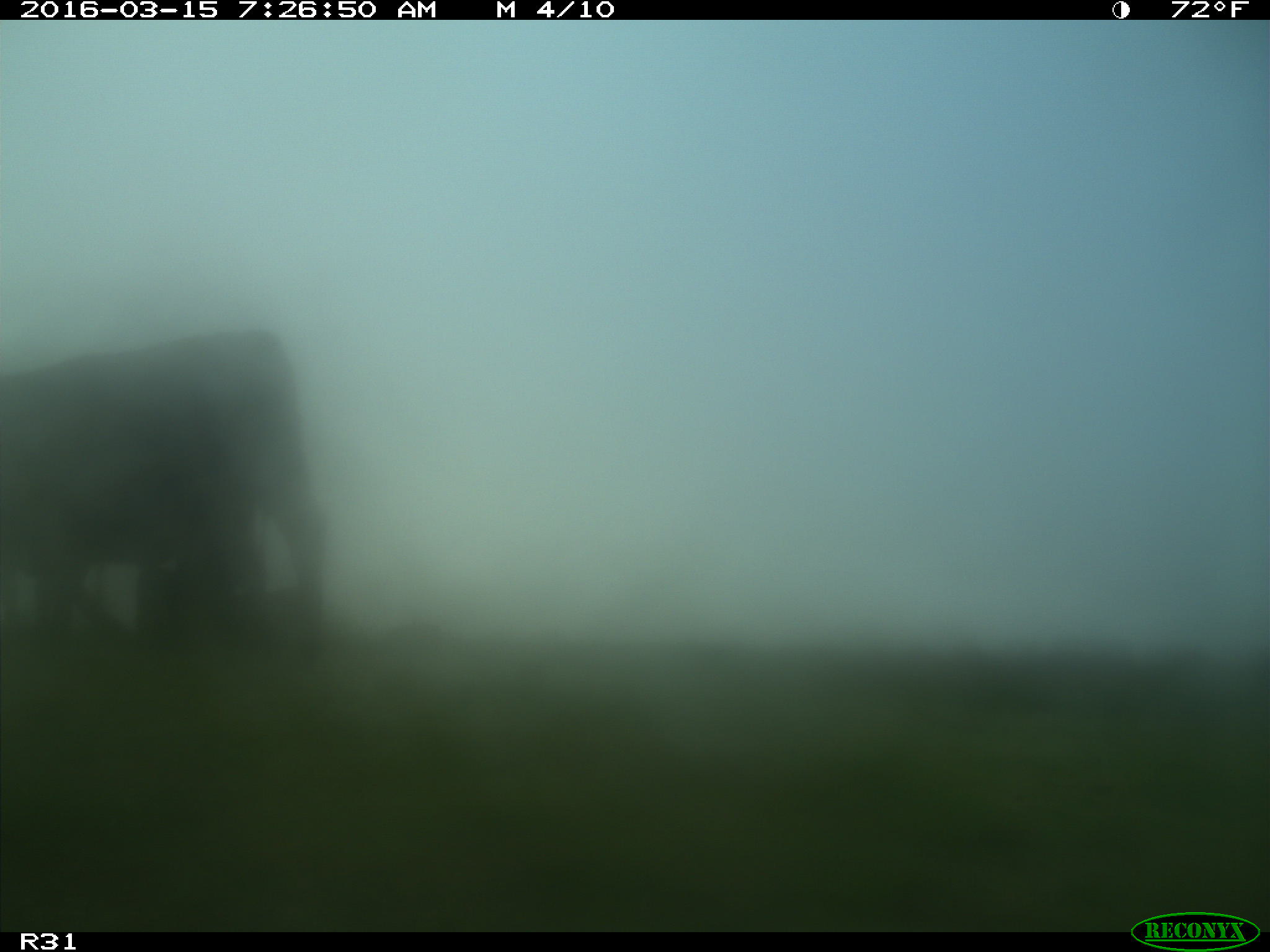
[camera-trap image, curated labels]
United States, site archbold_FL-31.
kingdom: Animalia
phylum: Chordata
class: Mammalia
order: Artiodactyla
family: Bovidae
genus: Bos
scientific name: Bos taurus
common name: domestic cow